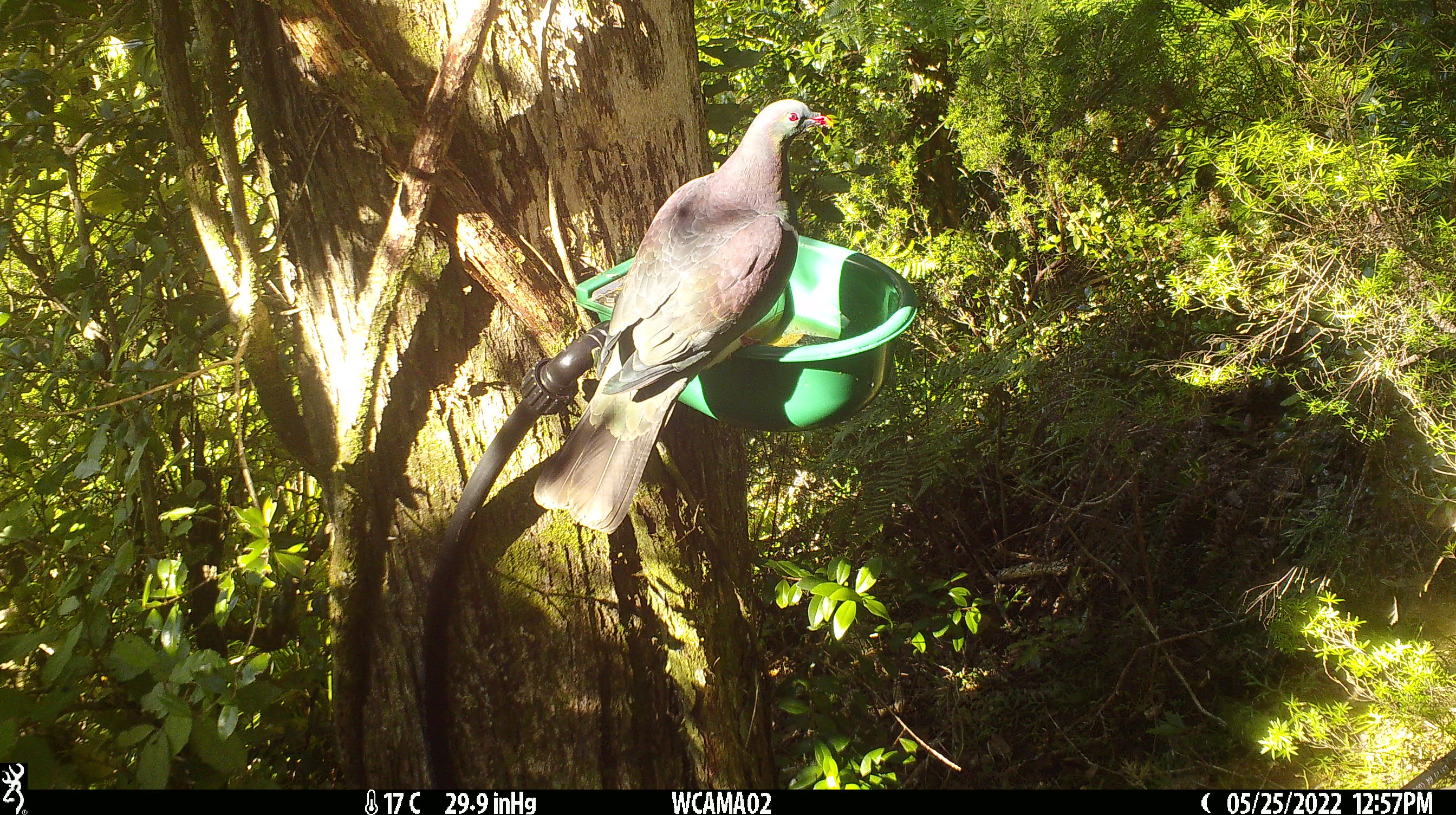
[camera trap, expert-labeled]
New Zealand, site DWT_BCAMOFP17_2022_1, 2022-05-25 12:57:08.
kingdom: Animalia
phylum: Chordata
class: Aves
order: Columbiformes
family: Columbidae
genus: Hemiphaga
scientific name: Hemiphaga novaeseelandiae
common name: new zealand pigeon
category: kereru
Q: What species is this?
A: Kereru (new zealand pigeon) (Hemiphaga novaeseelandiae).